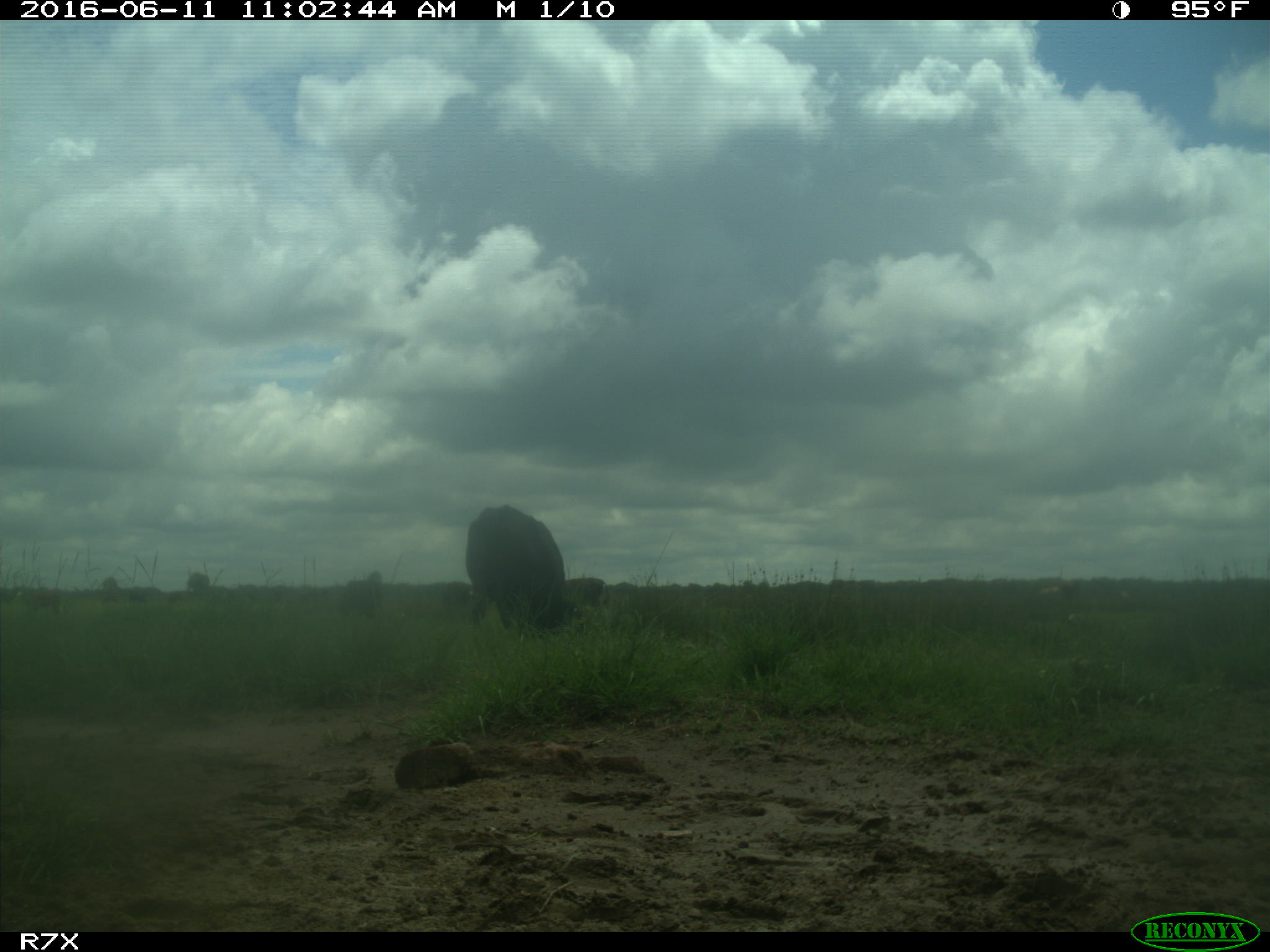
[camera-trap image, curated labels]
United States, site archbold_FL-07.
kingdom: Animalia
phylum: Chordata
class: Mammalia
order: Artiodactyla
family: Bovidae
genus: Bos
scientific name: Bos taurus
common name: domestic cow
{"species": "Bos taurus (domestic cow)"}